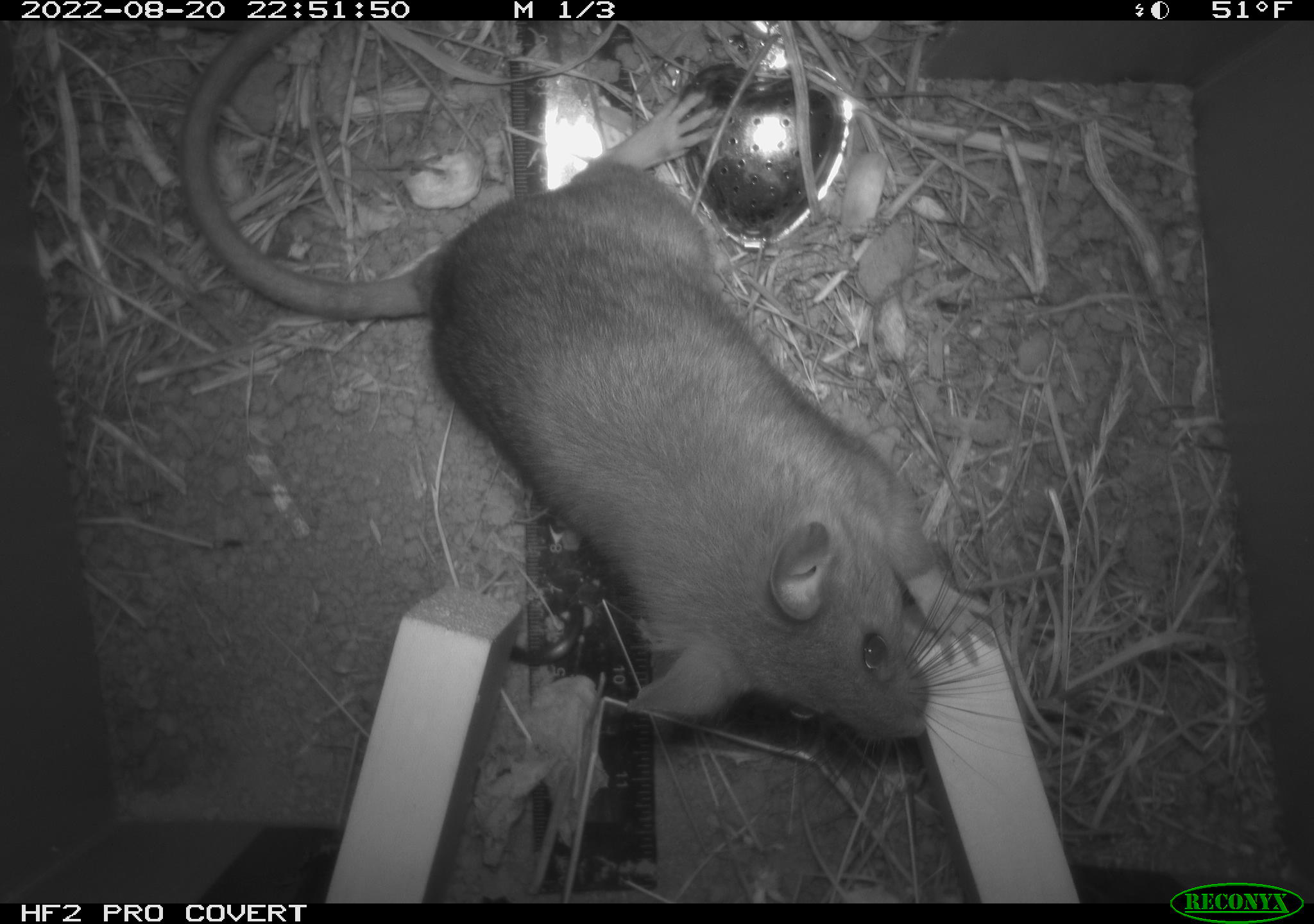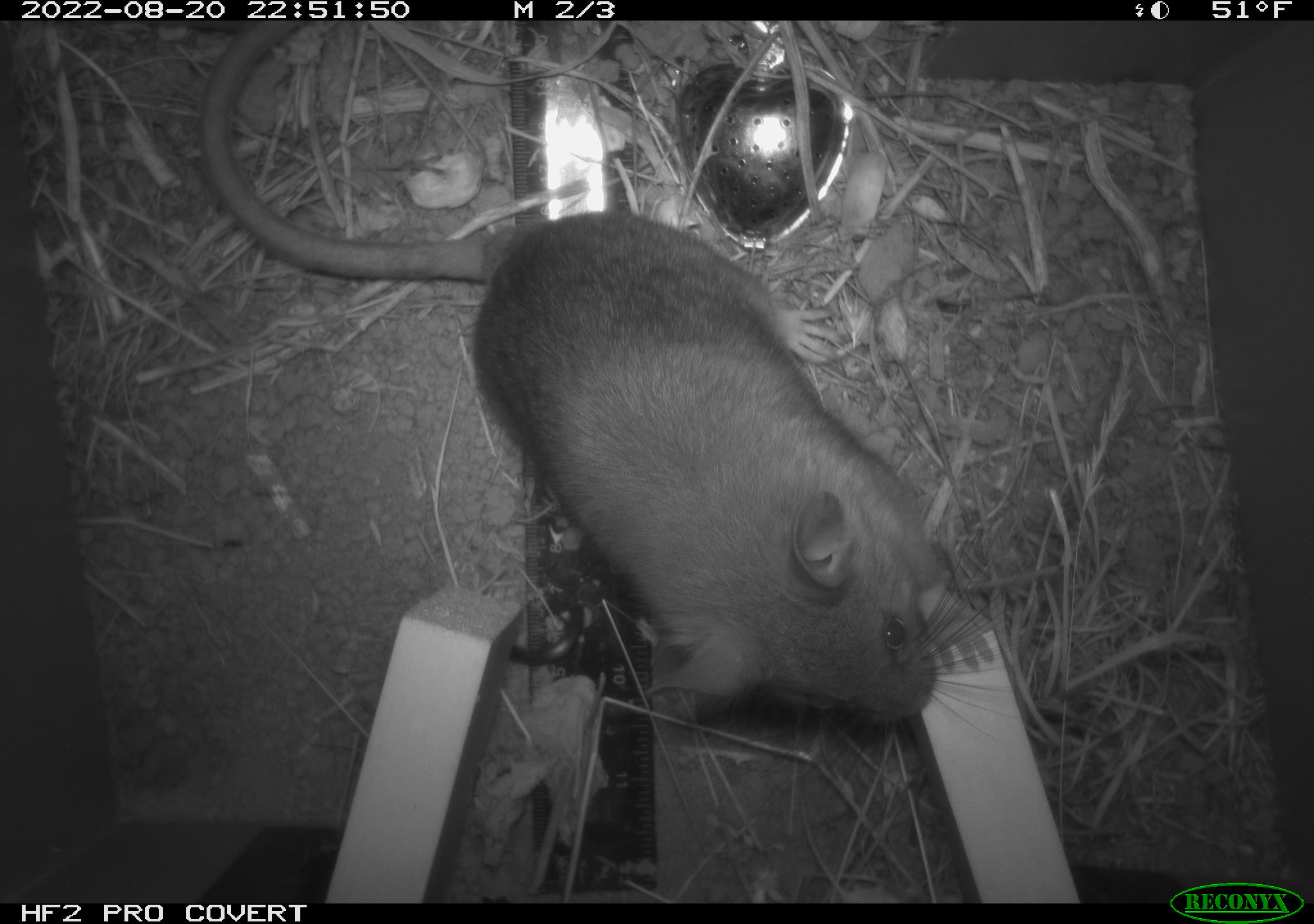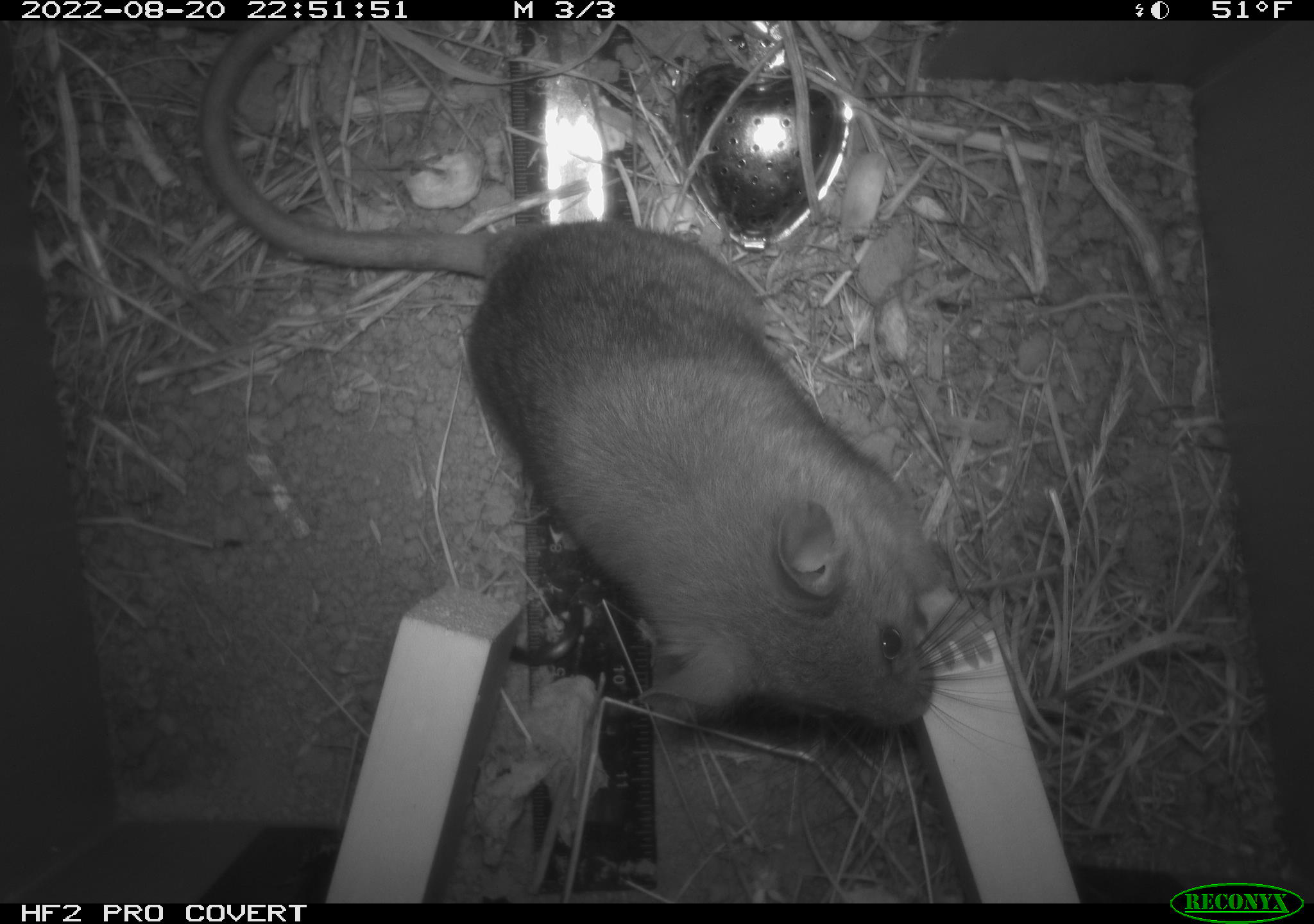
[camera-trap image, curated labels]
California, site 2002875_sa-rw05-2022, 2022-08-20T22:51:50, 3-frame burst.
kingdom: Animalia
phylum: Chordata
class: Mammalia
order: Rodentia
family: Cricetidae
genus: Neotoma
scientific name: Neotoma fuscipes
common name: dusky-footed woodrat